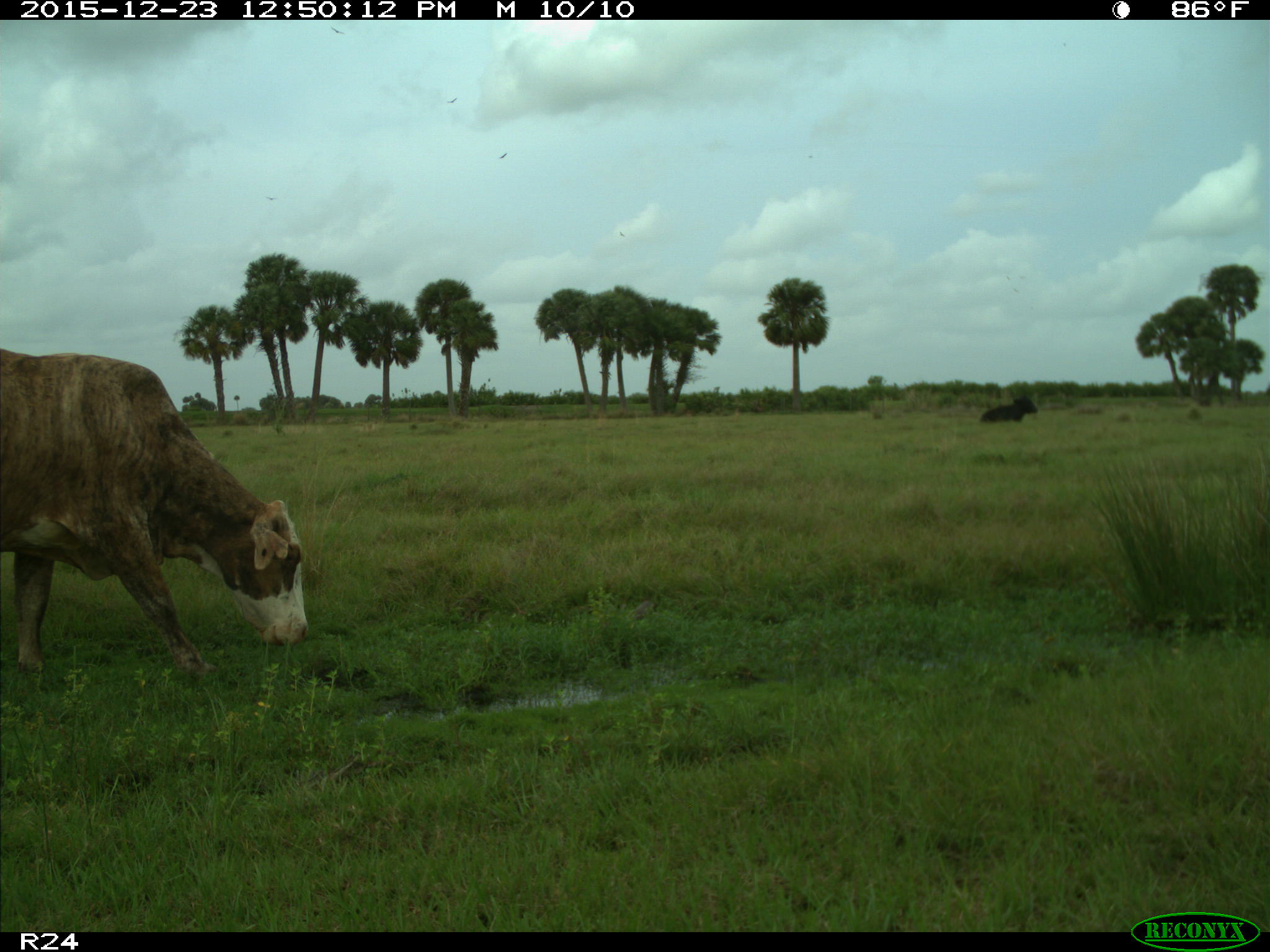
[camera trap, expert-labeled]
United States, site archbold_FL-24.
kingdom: Animalia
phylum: Chordata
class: Mammalia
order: Artiodactyla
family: Bovidae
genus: Bos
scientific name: Bos taurus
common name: domestic cow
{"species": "Bos taurus (domestic cow)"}